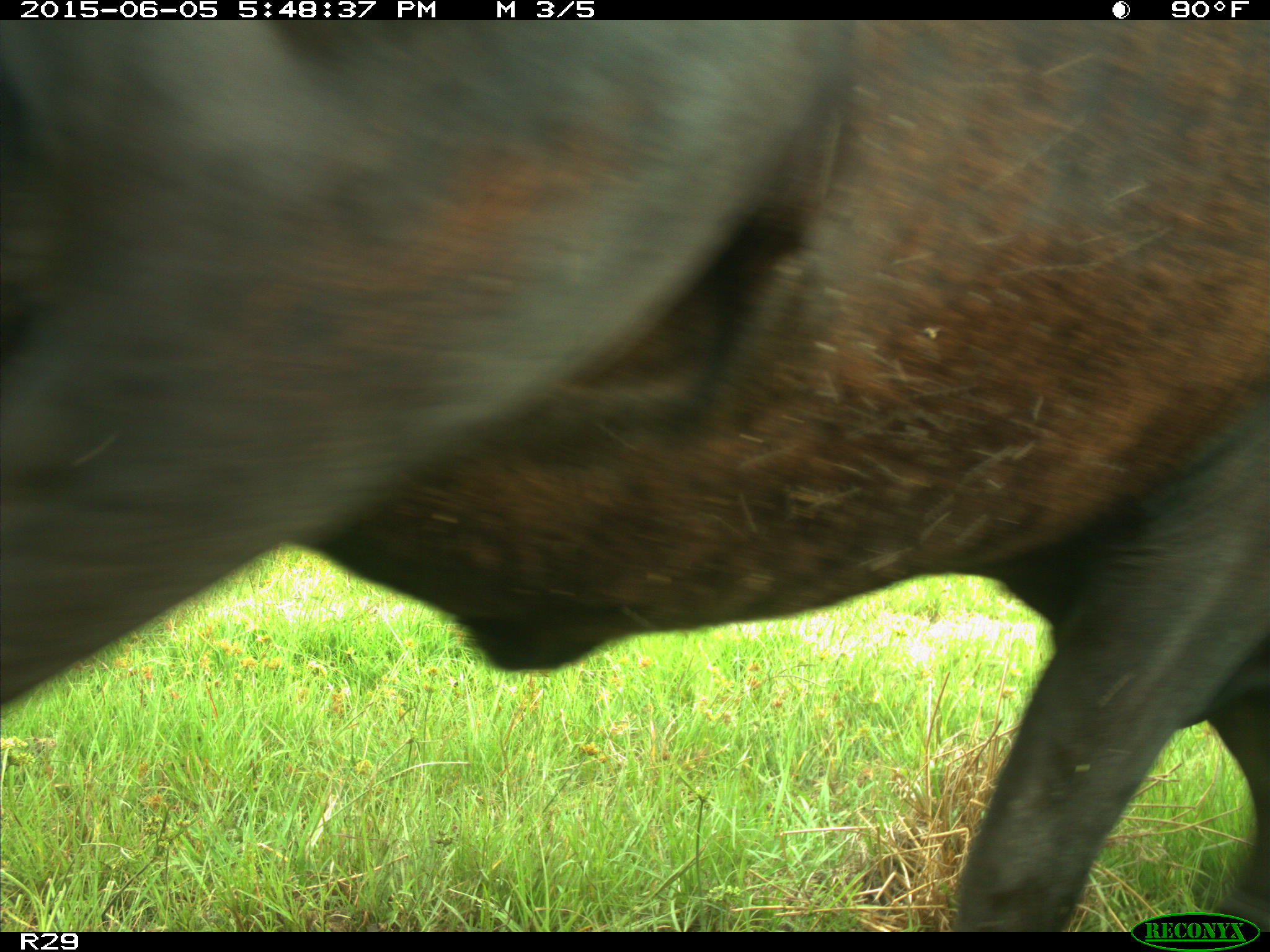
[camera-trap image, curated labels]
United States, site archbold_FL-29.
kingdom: Animalia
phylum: Chordata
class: Mammalia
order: Artiodactyla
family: Bovidae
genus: Bos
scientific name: Bos taurus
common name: domestic cow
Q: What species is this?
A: Bos taurus (domestic cow).